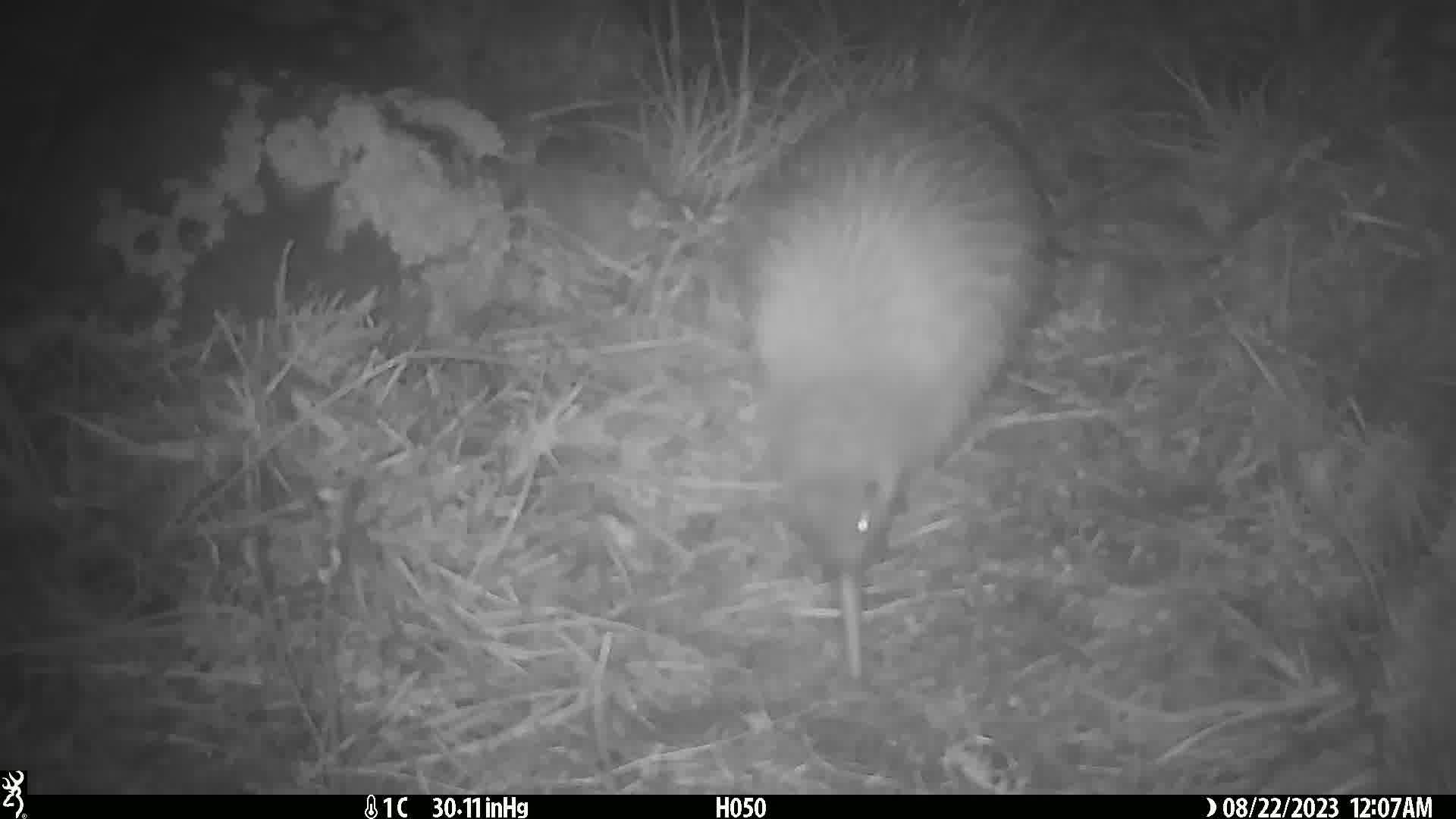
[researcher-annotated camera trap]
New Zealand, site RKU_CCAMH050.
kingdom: Animalia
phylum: Chordata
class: Aves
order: Apterygiformes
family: Apterygidae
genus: Apteryx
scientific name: Apteryx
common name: kiwi